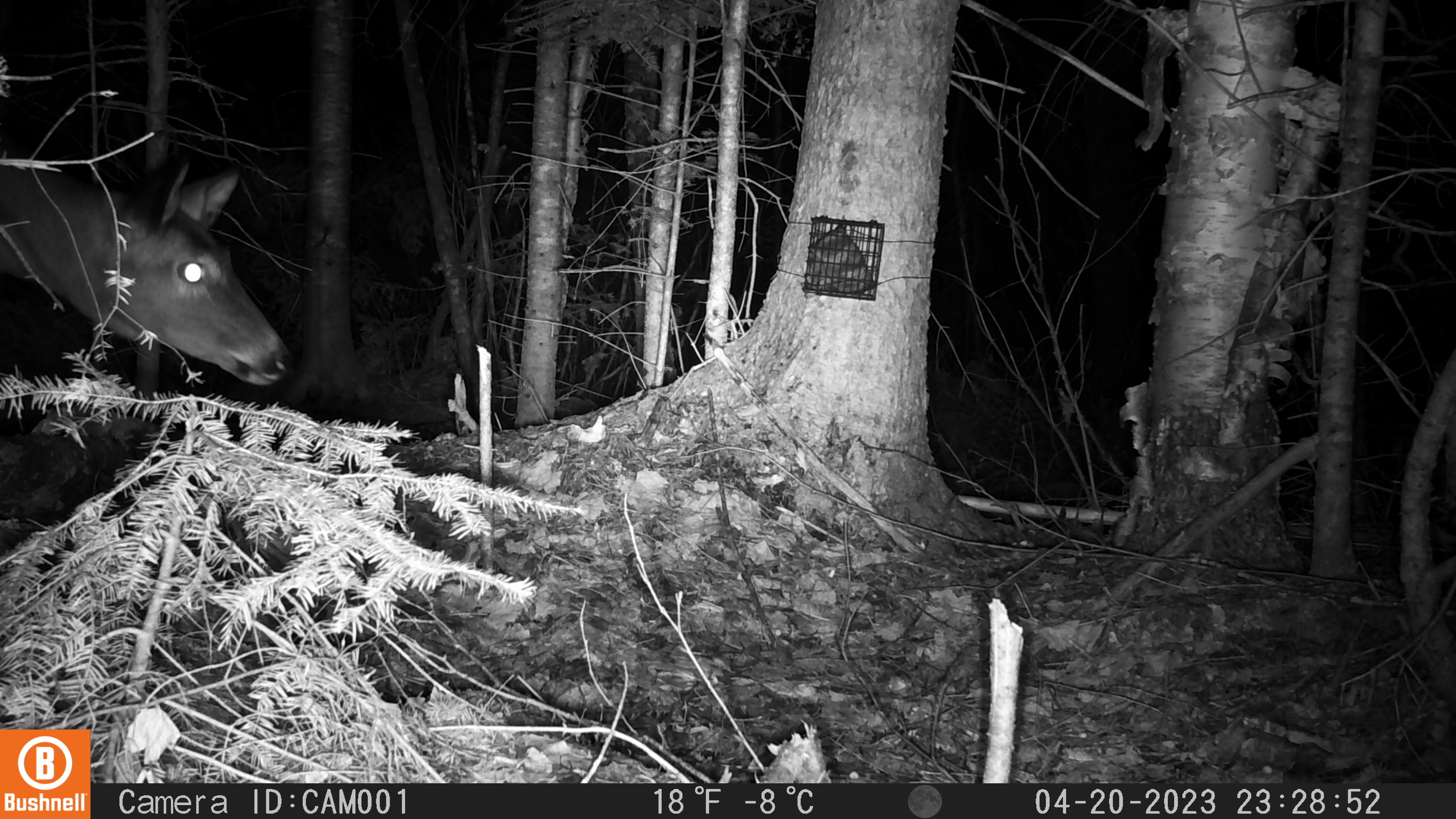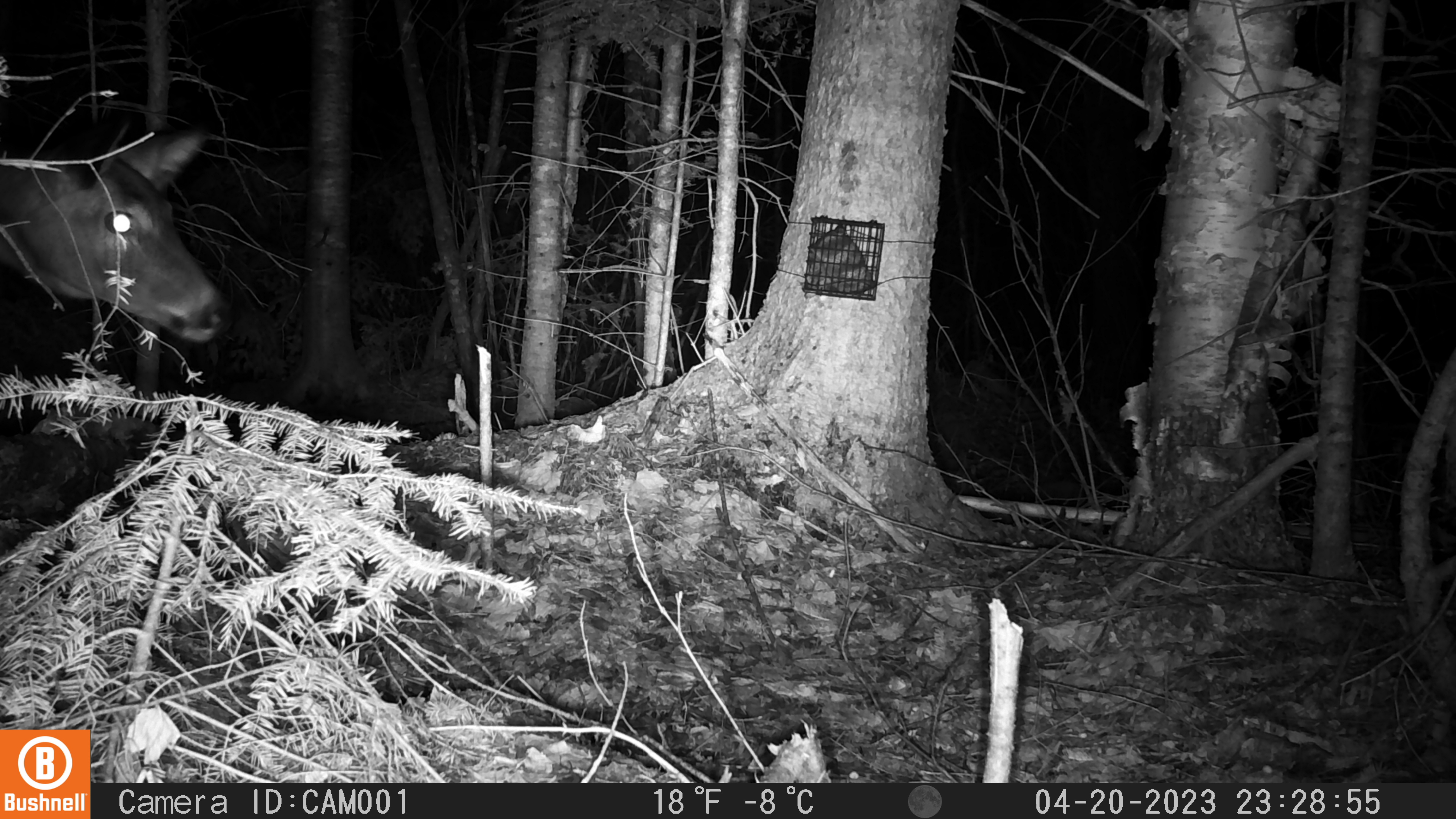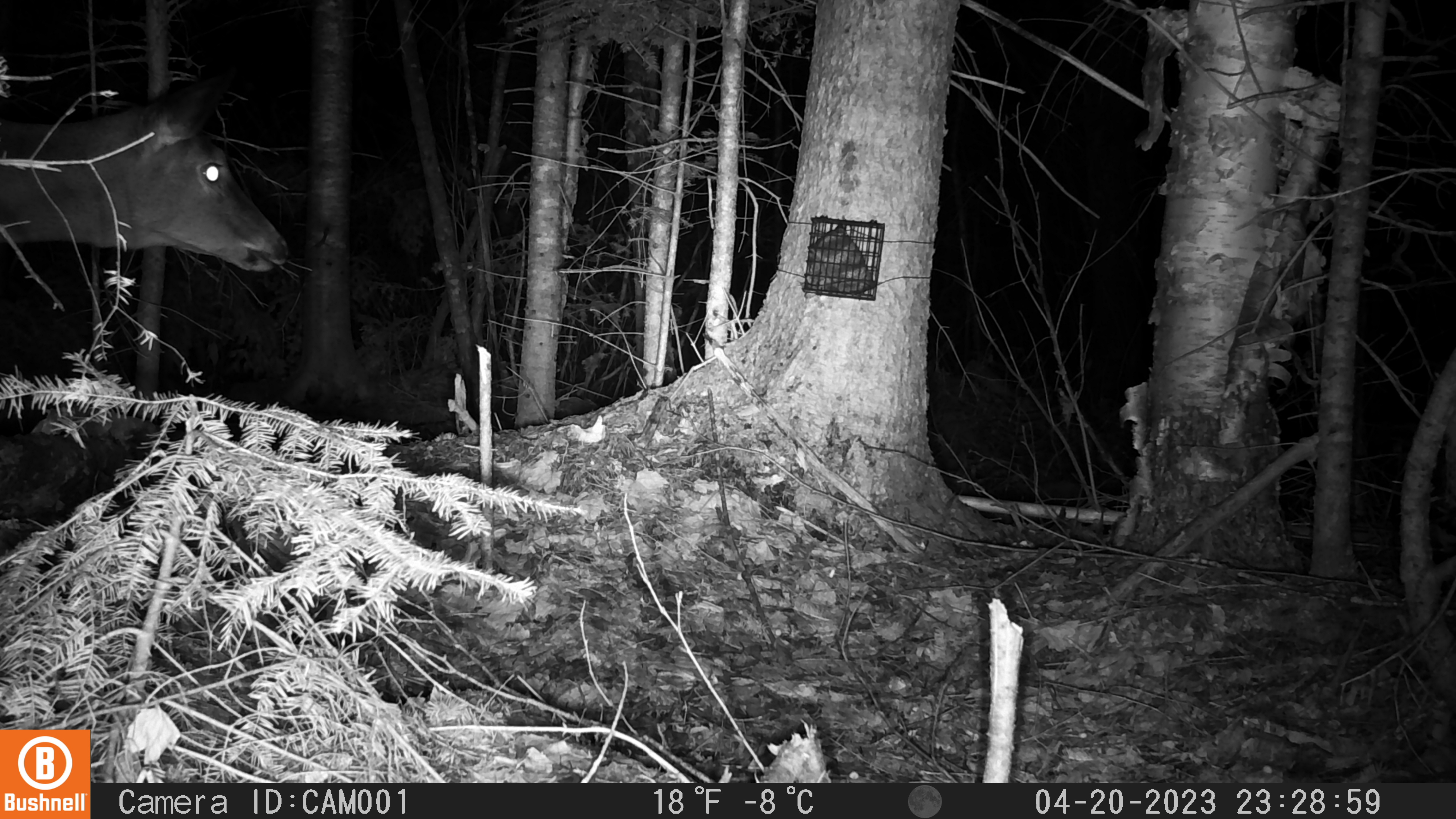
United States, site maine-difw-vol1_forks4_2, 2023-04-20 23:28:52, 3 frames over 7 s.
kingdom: Animalia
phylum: Chordata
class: Mammalia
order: Artiodactyla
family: Cervidae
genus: Odocoileus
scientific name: Odocoileus virginianus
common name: white-tailed deer